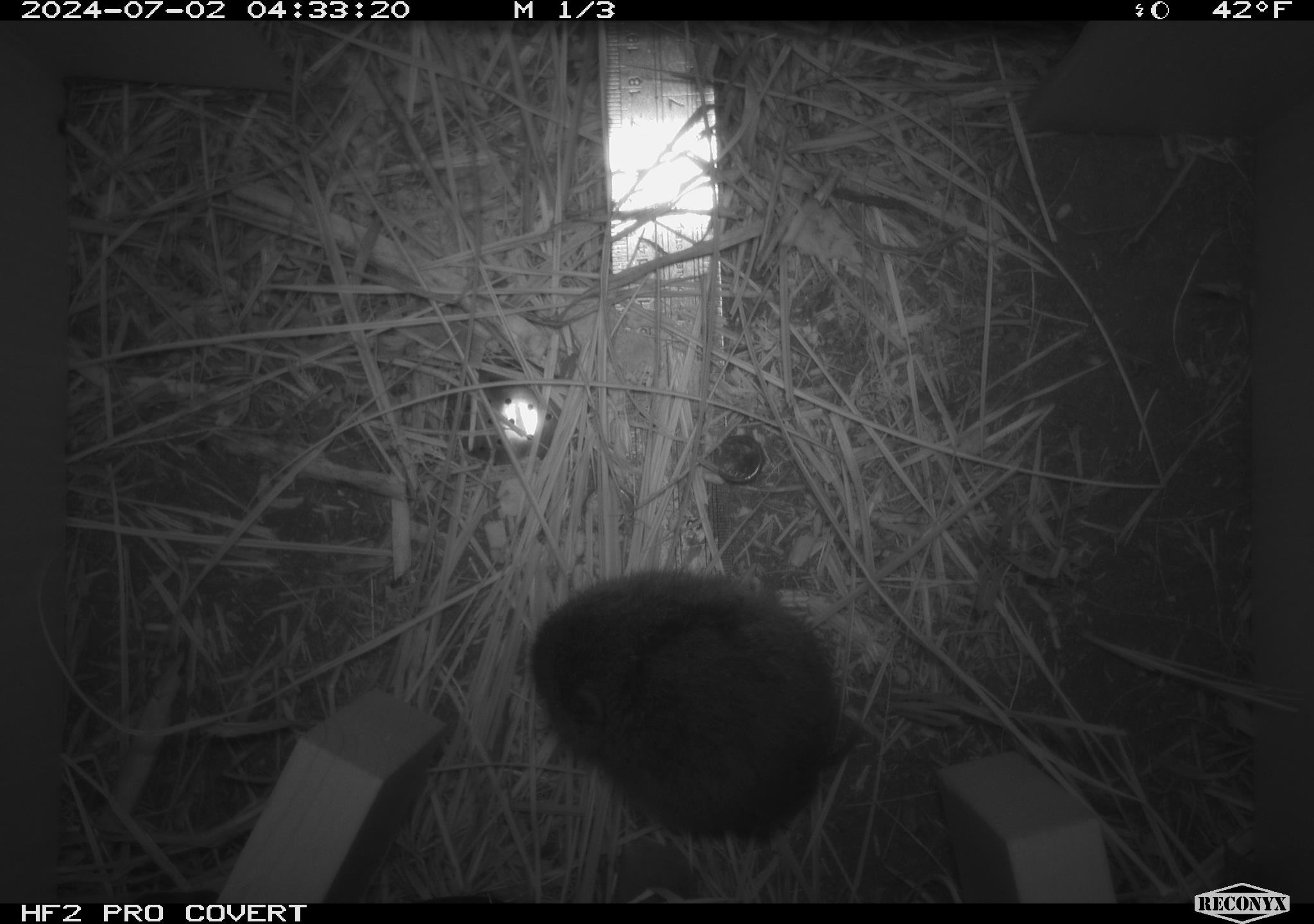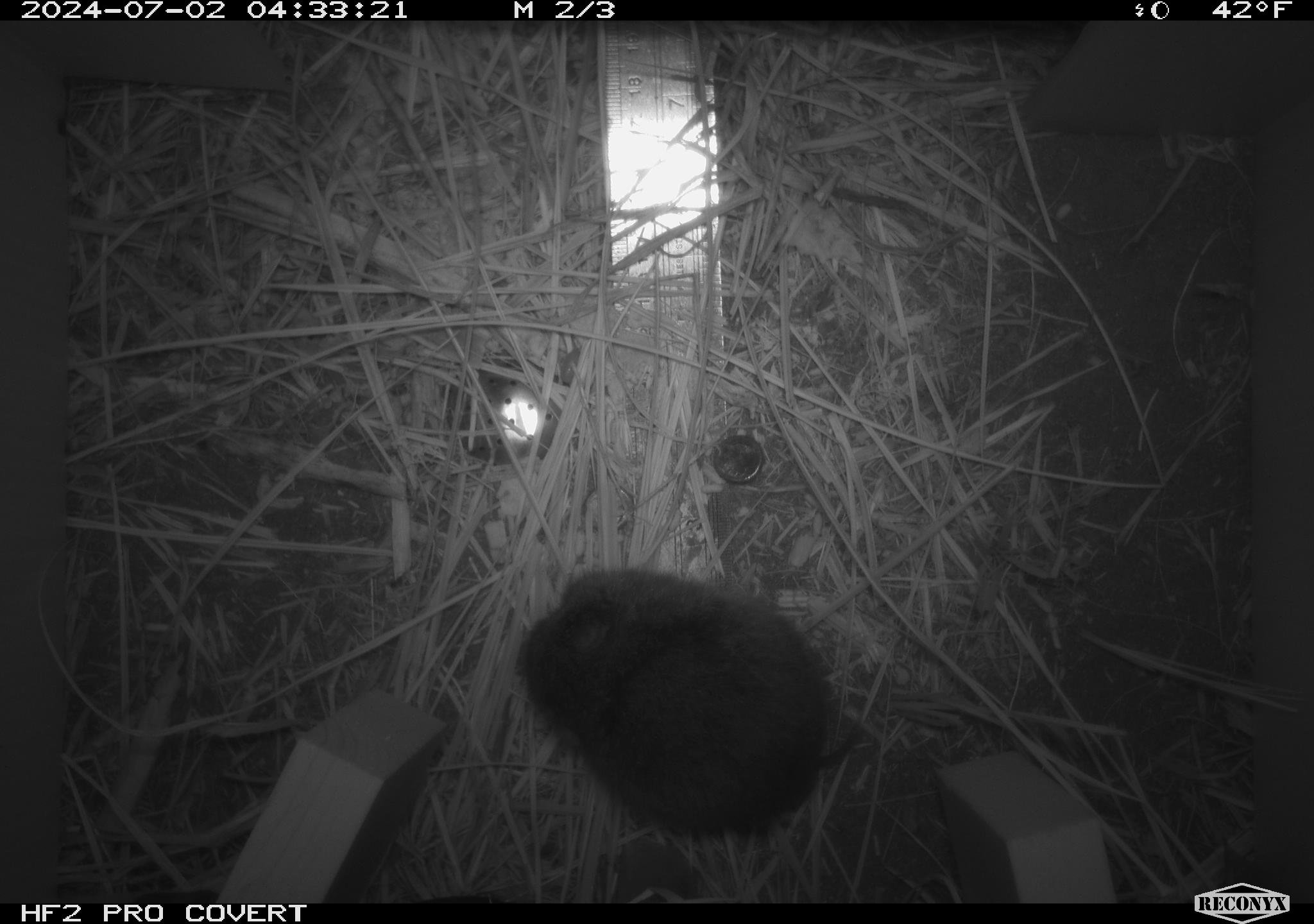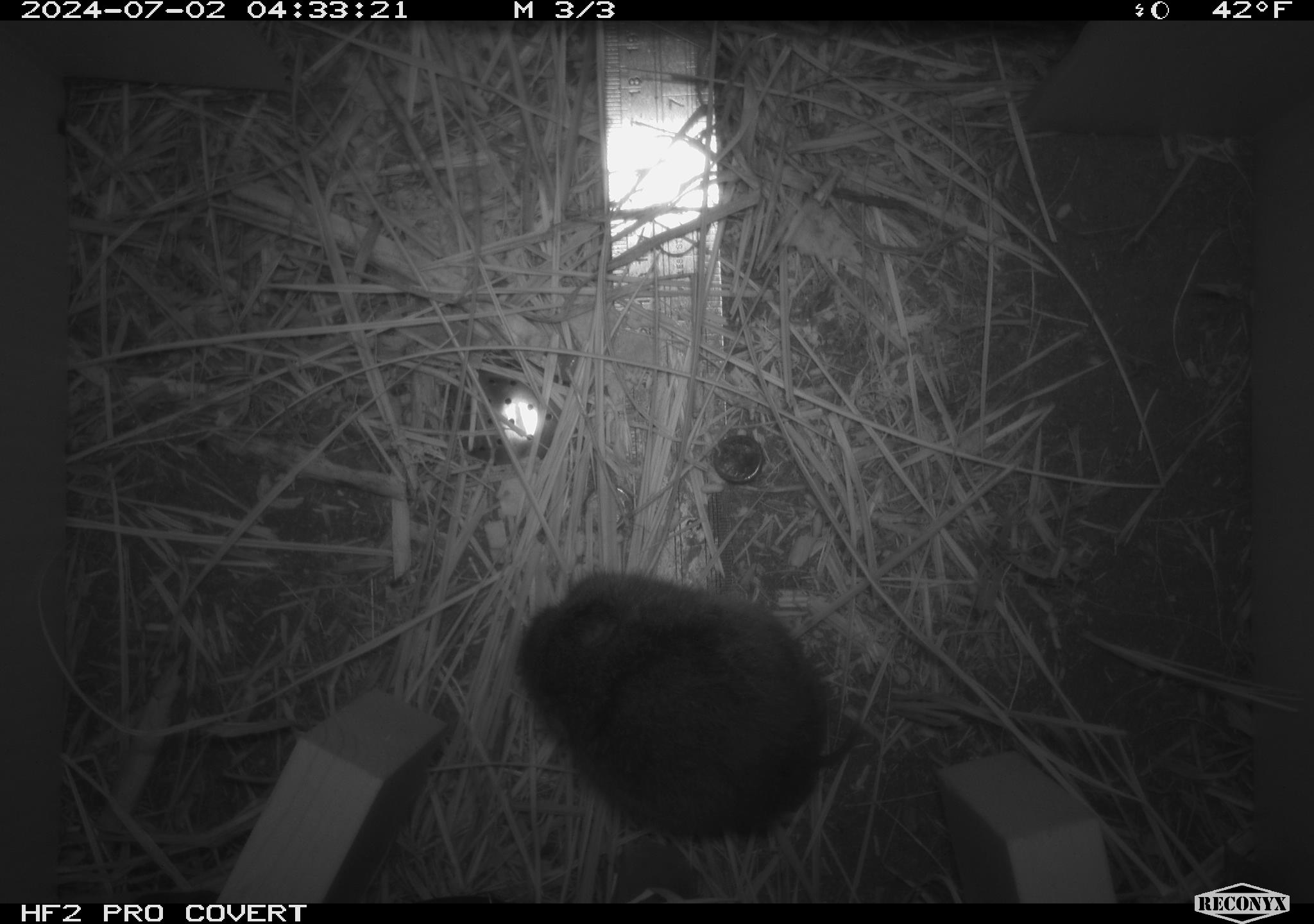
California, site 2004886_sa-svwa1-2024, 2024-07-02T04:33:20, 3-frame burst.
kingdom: Animalia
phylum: Chordata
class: Mammalia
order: Rodentia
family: Cricetidae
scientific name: Arvicolinae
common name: voles, lemmings, and muskrats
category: arvicolinae subfamily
Arvicolinae subfamily (voles, lemmings, and muskrats) (Arvicolinae).